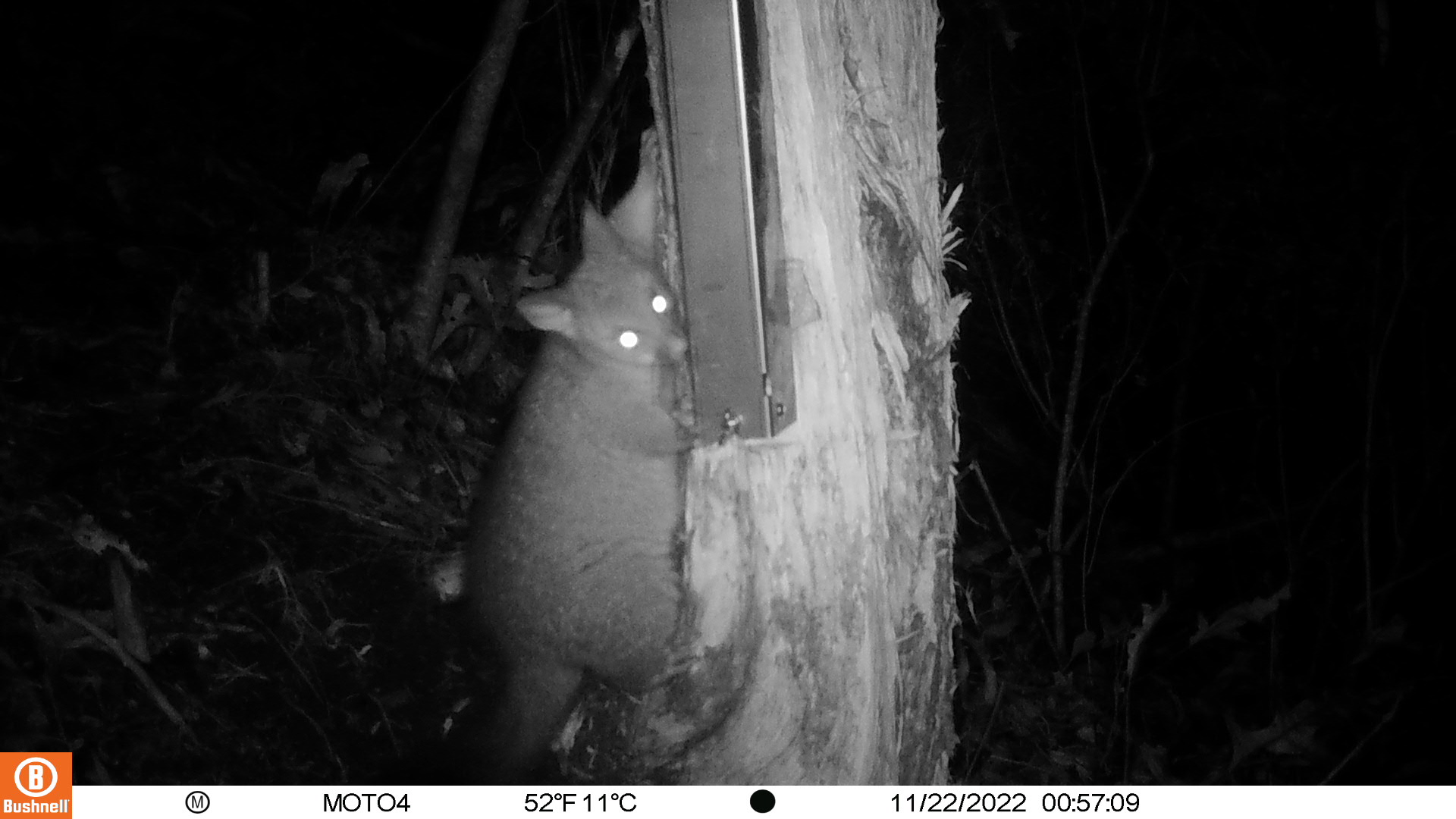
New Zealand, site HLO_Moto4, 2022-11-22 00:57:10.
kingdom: Animalia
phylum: Chordata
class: Mammalia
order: Diprotodontia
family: Phalangeridae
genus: Trichosurus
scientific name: Trichosurus vulpecula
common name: common brushtail possum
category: possum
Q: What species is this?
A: Possum (common brushtail possum) (Trichosurus vulpecula).